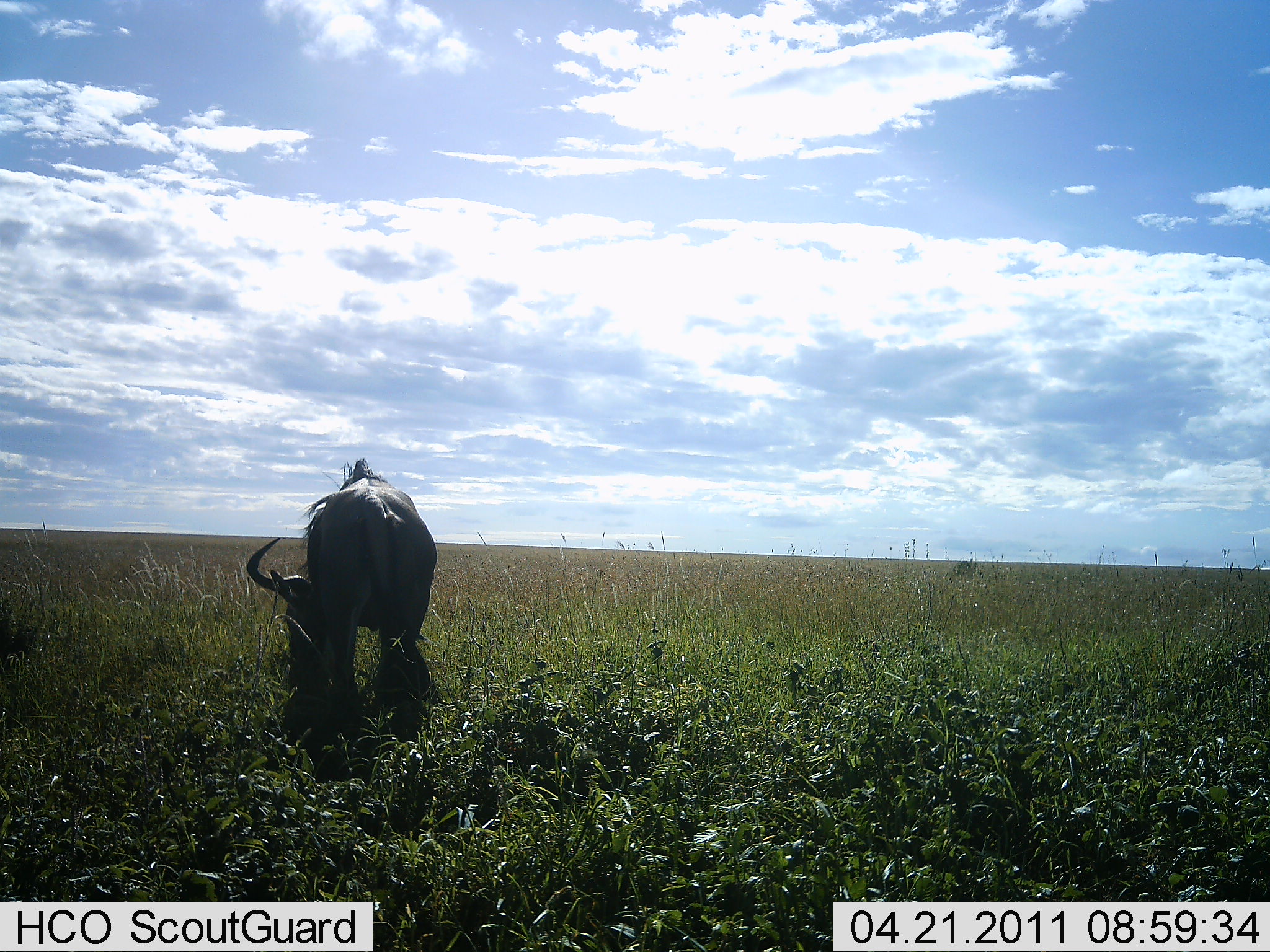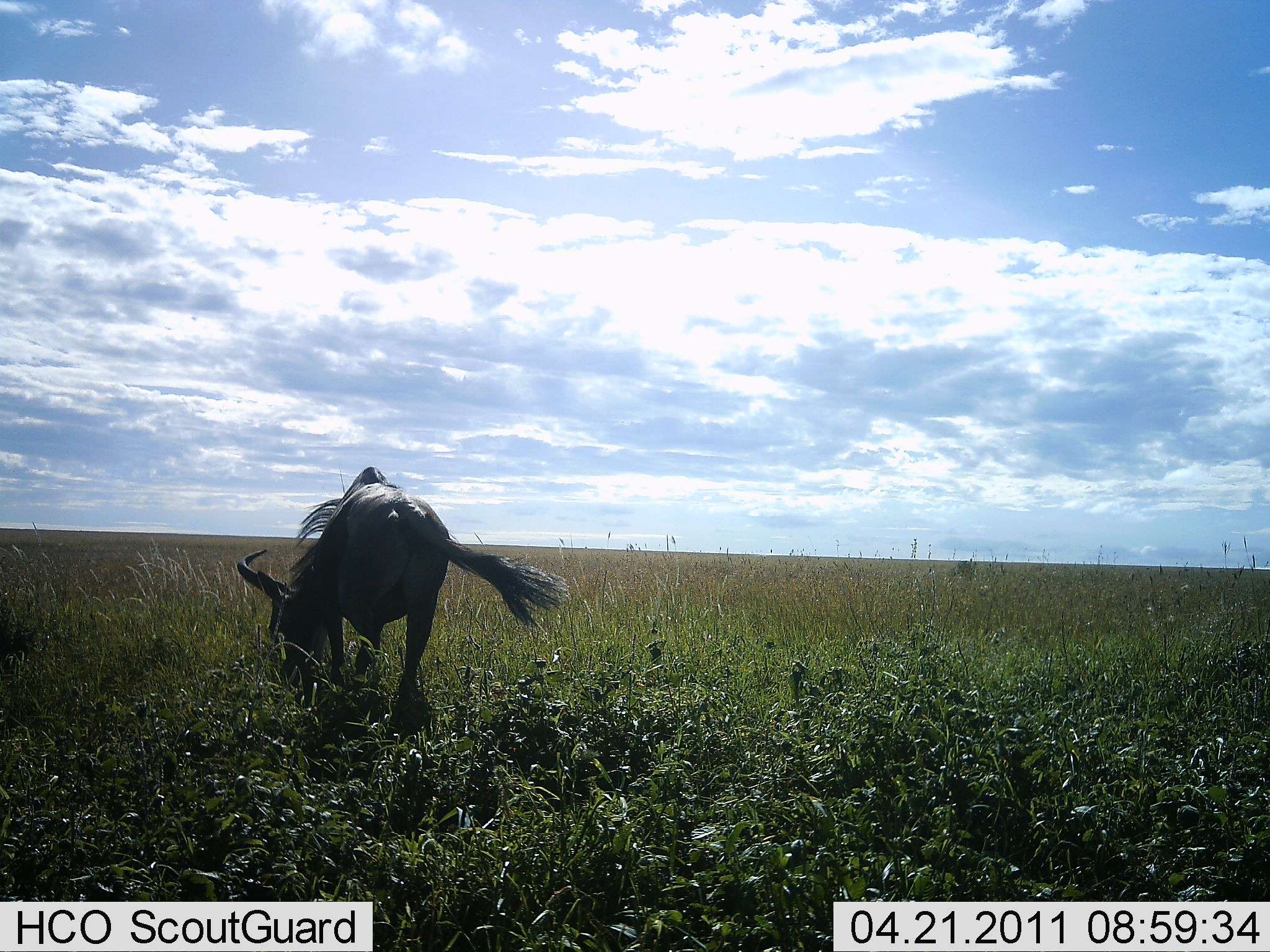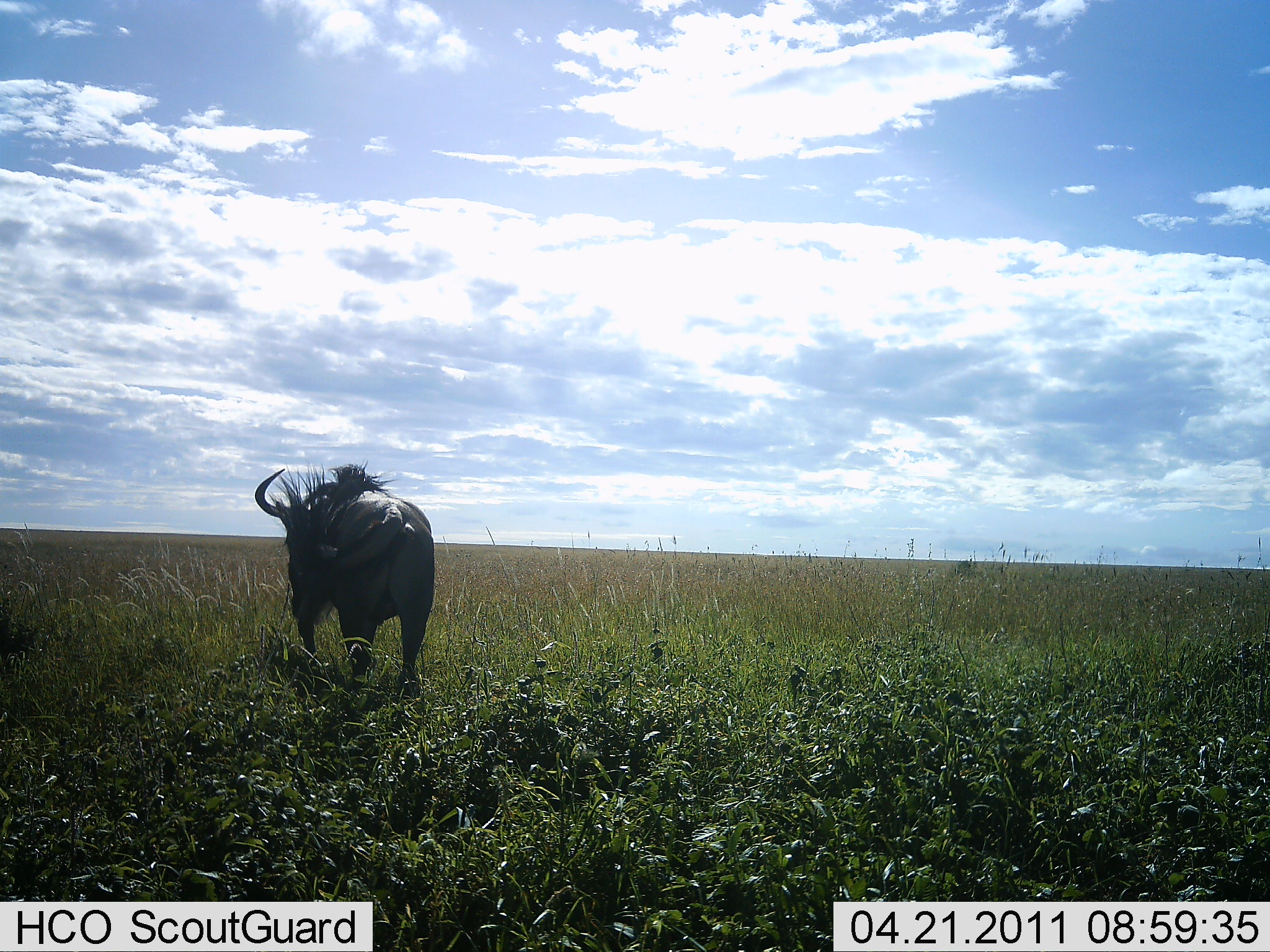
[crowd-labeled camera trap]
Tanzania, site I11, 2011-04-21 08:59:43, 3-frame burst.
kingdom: Animalia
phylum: Chordata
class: Mammalia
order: Artiodactyla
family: Bovidae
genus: Connochaetes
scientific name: Connochaetes taurinus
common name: blue wildebeest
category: wildebeest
Wildebeest (blue wildebeest) (Connochaetes taurinus), count 1. Behavior (volunteer vote fractions): standing 0%, resting 0%, moving 0%, interacting 0%. Young present (vote fraction): 0%. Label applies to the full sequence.